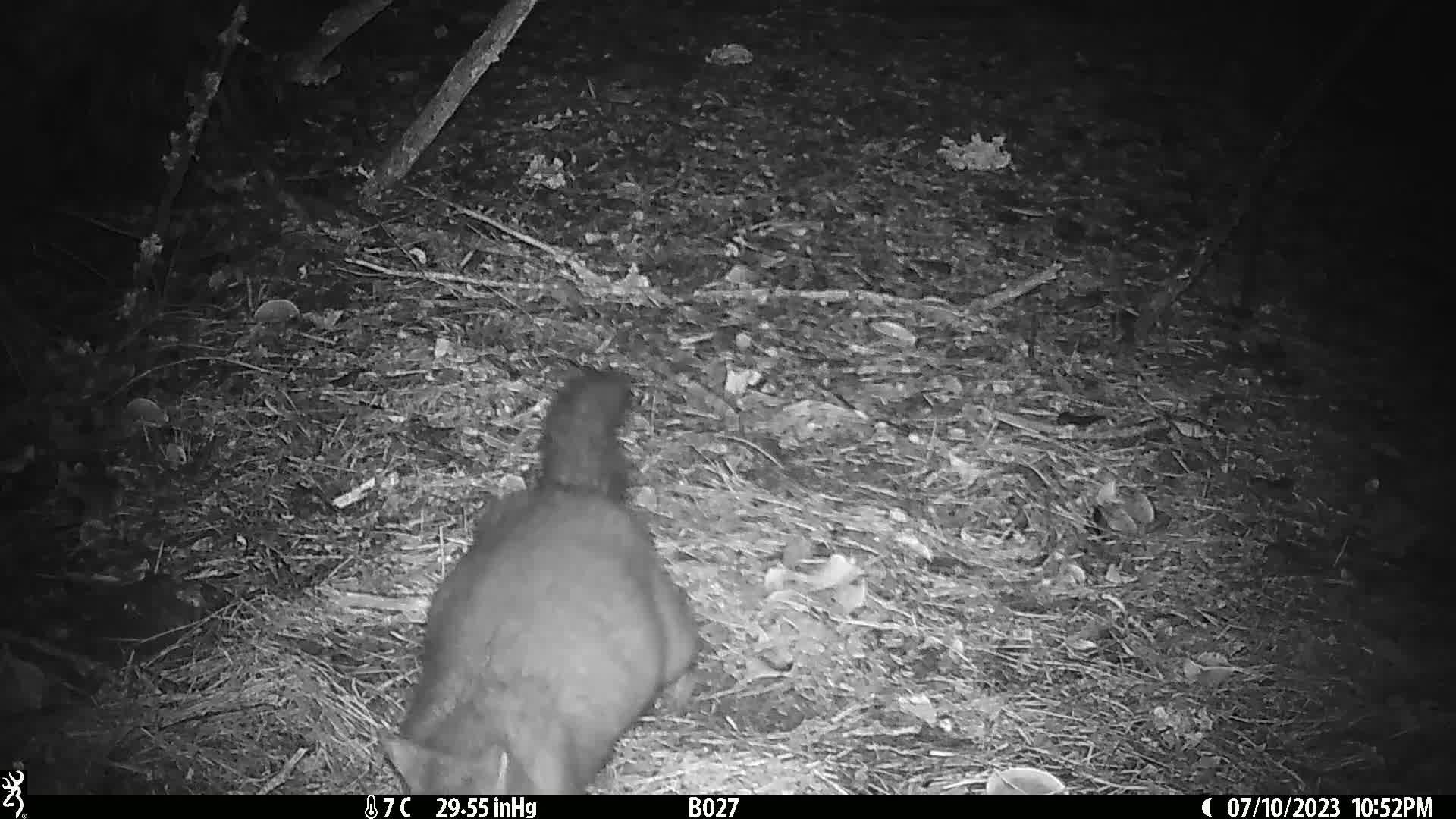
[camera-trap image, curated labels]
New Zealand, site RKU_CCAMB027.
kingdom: Animalia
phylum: Chordata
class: Mammalia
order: Diprotodontia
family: Phalangeridae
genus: Trichosurus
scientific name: Trichosurus vulpecula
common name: common brushtail possum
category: possum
Possum (common brushtail possum) (Trichosurus vulpecula).